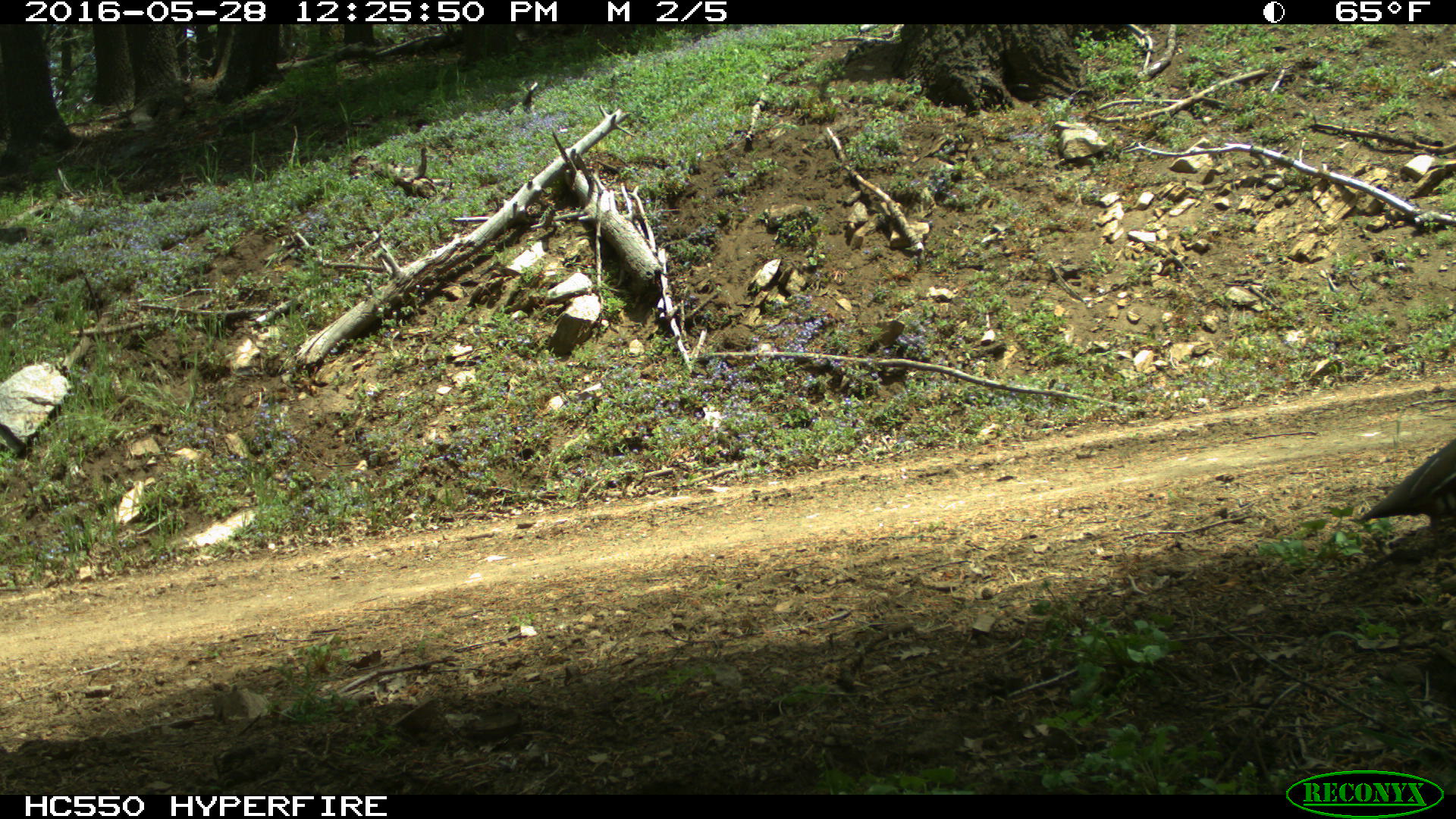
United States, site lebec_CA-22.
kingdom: Animalia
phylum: Chordata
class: Aves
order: Galliformes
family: Odontophoridae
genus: Callipepla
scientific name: Callipepla californica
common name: california quail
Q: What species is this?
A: Callipepla californica (california quail).